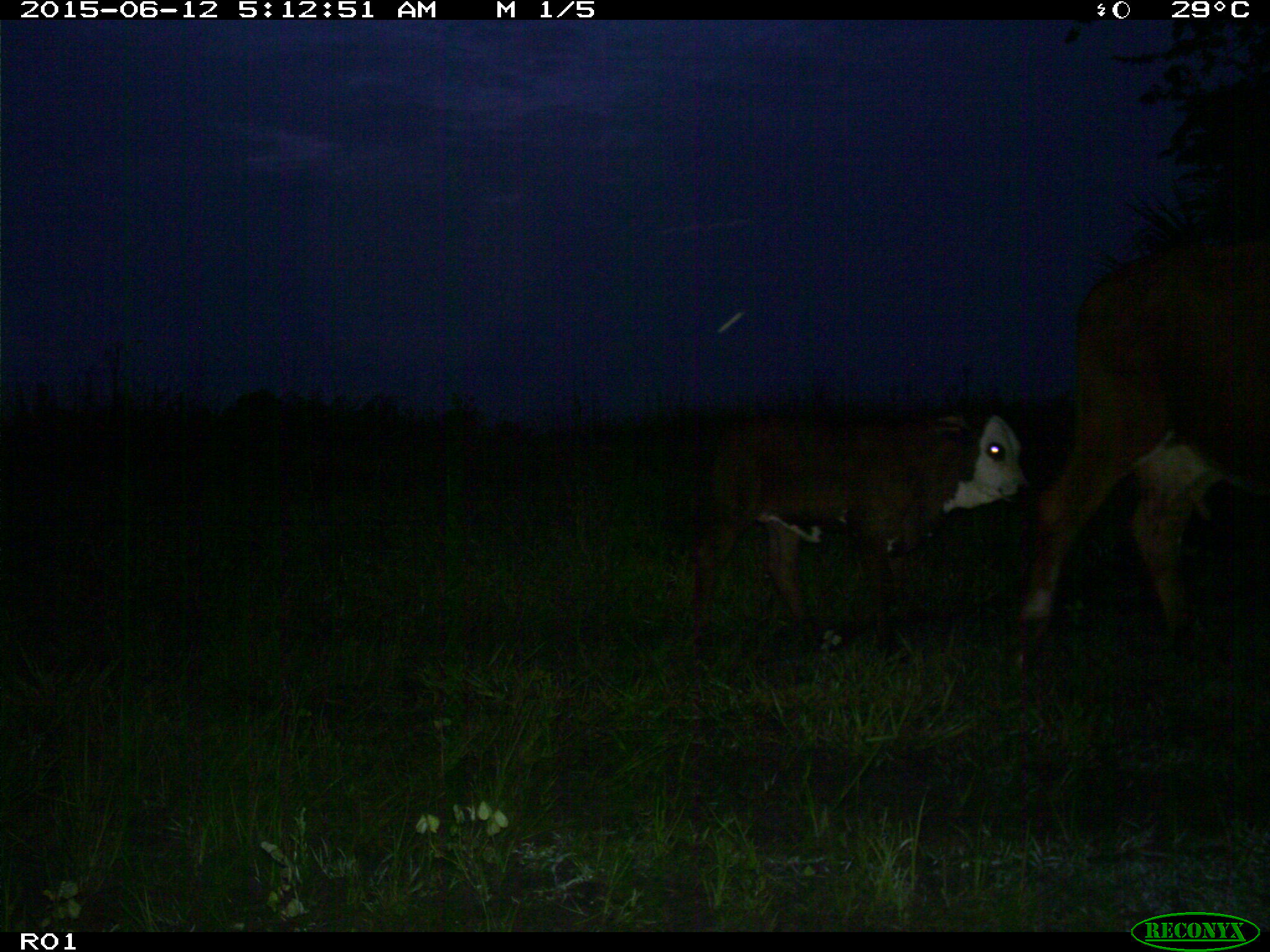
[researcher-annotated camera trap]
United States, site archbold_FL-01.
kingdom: Animalia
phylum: Chordata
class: Mammalia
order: Artiodactyla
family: Bovidae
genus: Bos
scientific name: Bos taurus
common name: domestic cow